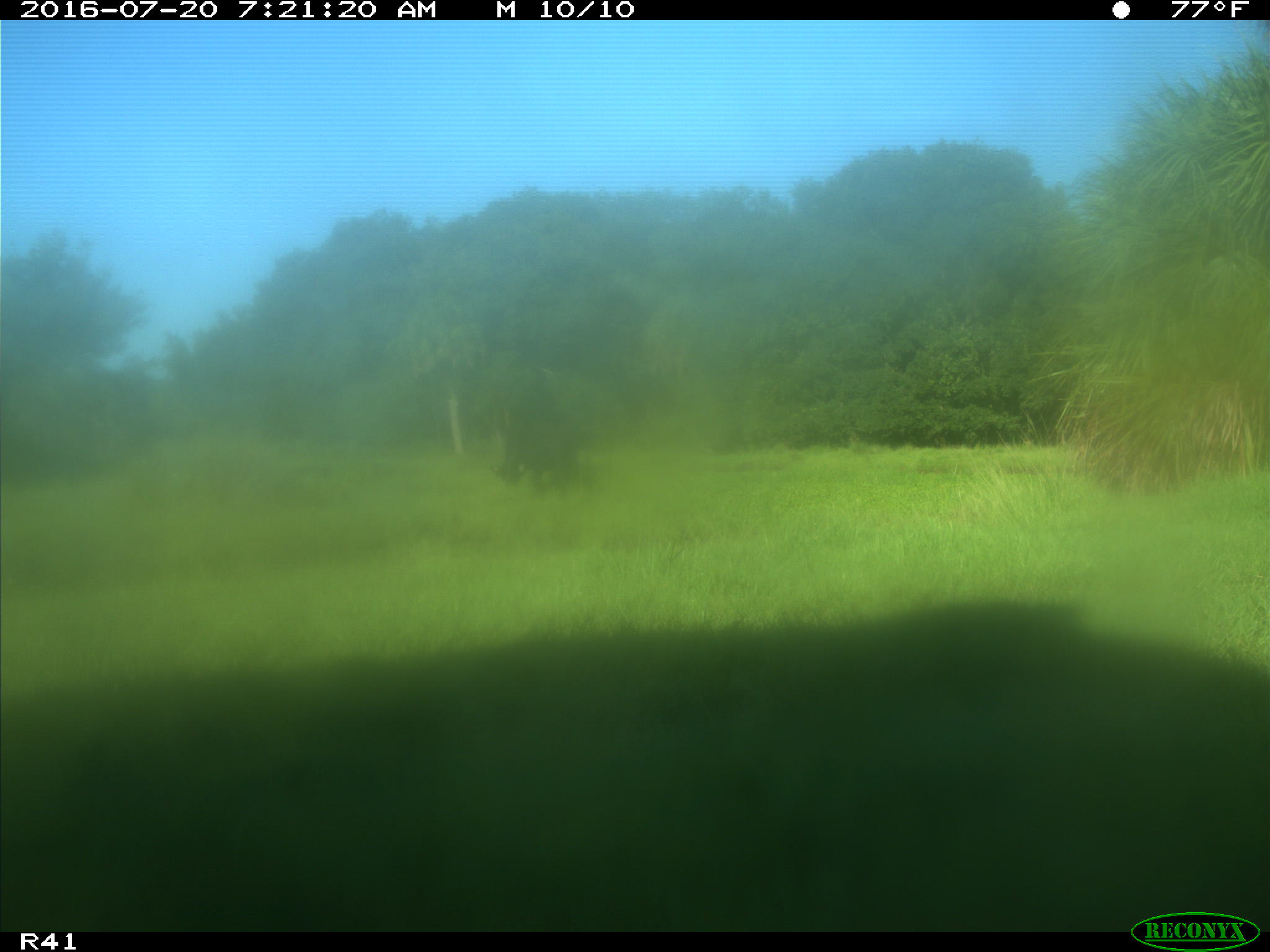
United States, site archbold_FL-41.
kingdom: Animalia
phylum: Chordata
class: Mammalia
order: Artiodactyla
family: Bovidae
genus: Bos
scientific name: Bos taurus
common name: domestic cow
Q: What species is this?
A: Bos taurus (domestic cow).